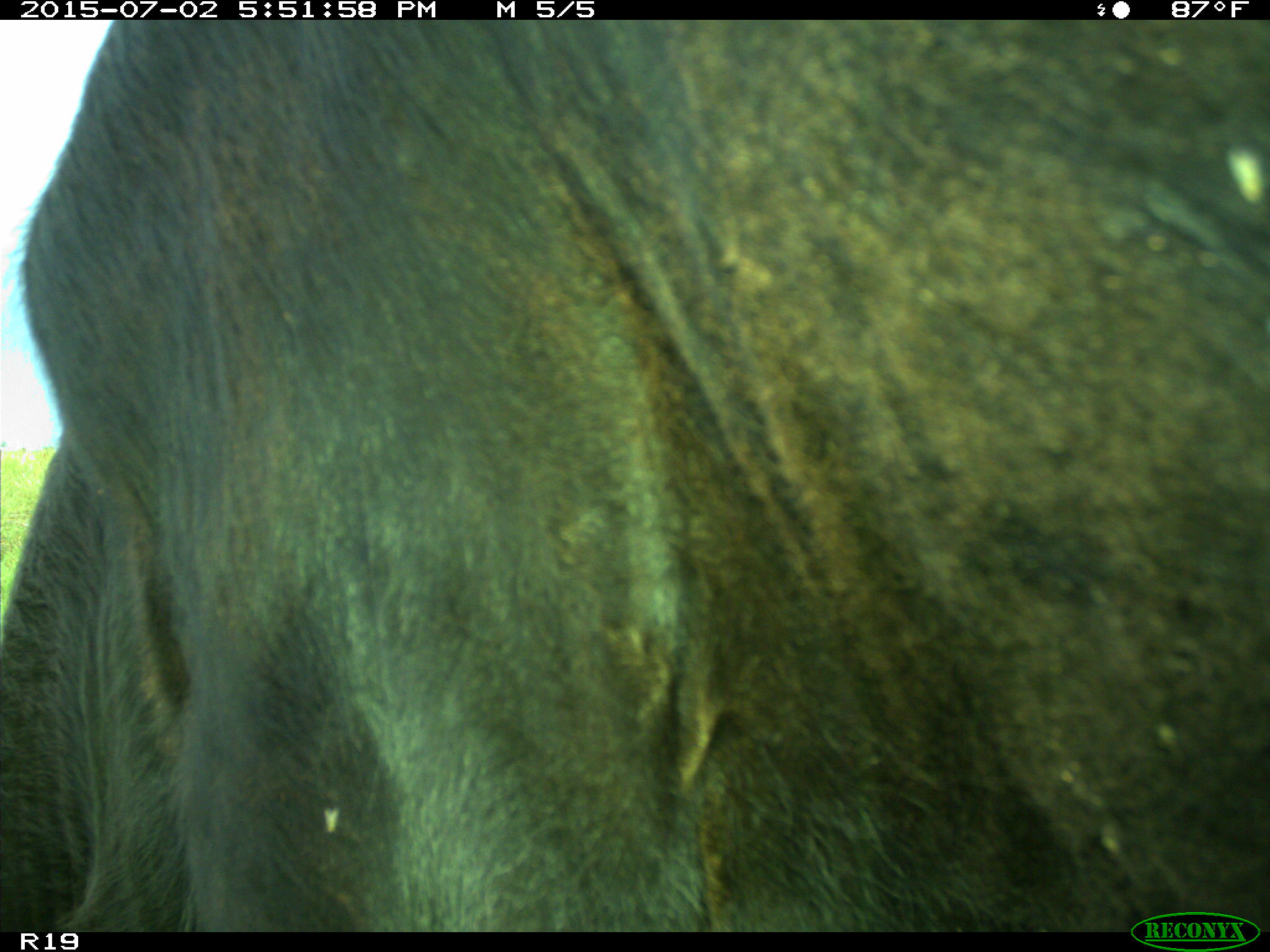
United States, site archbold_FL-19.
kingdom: Animalia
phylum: Chordata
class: Mammalia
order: Artiodactyla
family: Bovidae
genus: Bos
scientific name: Bos taurus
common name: domestic cow